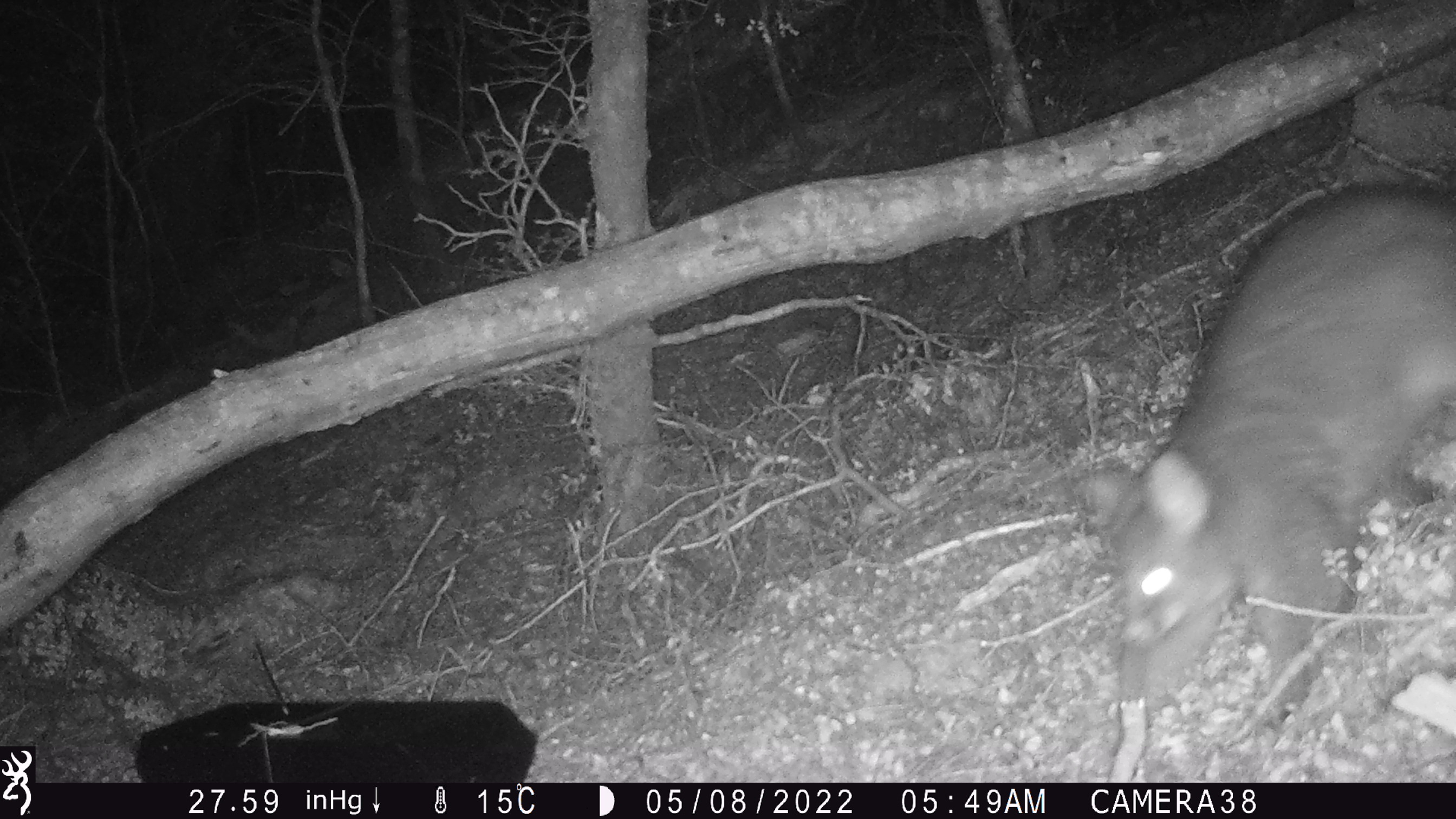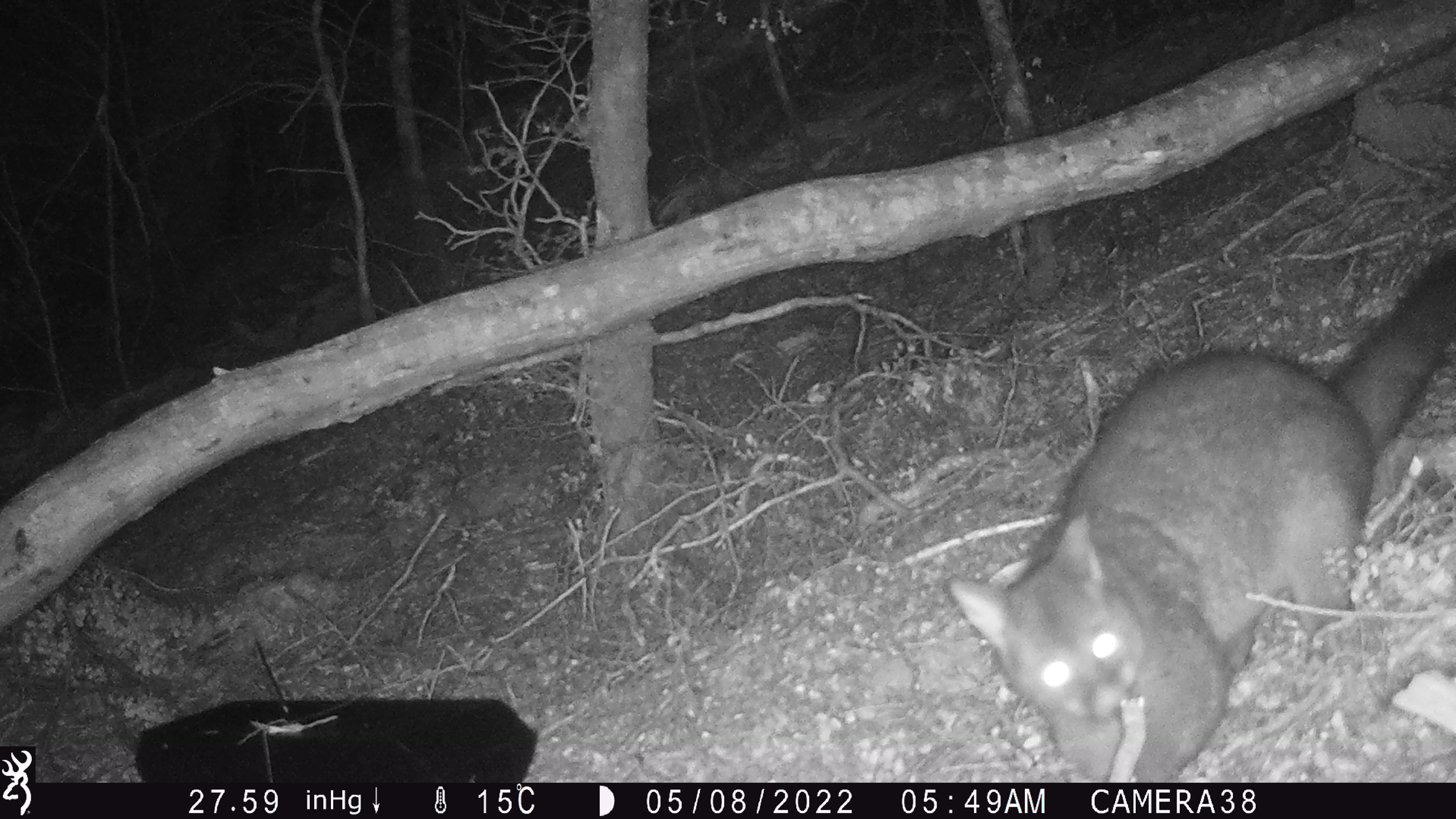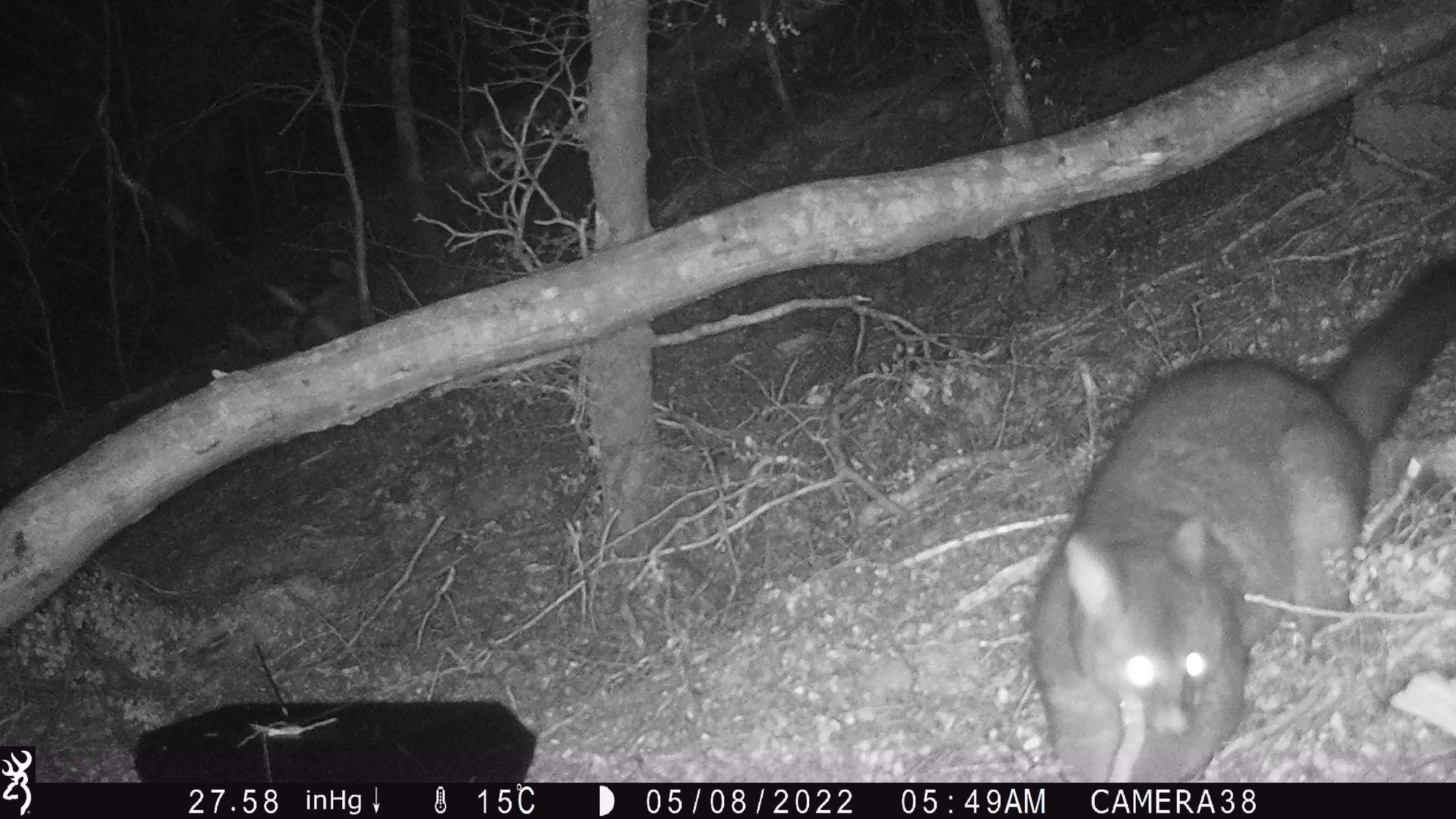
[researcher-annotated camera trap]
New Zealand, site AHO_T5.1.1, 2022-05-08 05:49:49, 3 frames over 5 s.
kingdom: Animalia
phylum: Chordata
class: Mammalia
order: Diprotodontia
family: Phalangeridae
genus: Trichosurus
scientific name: Trichosurus vulpecula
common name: common brushtail possum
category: possum